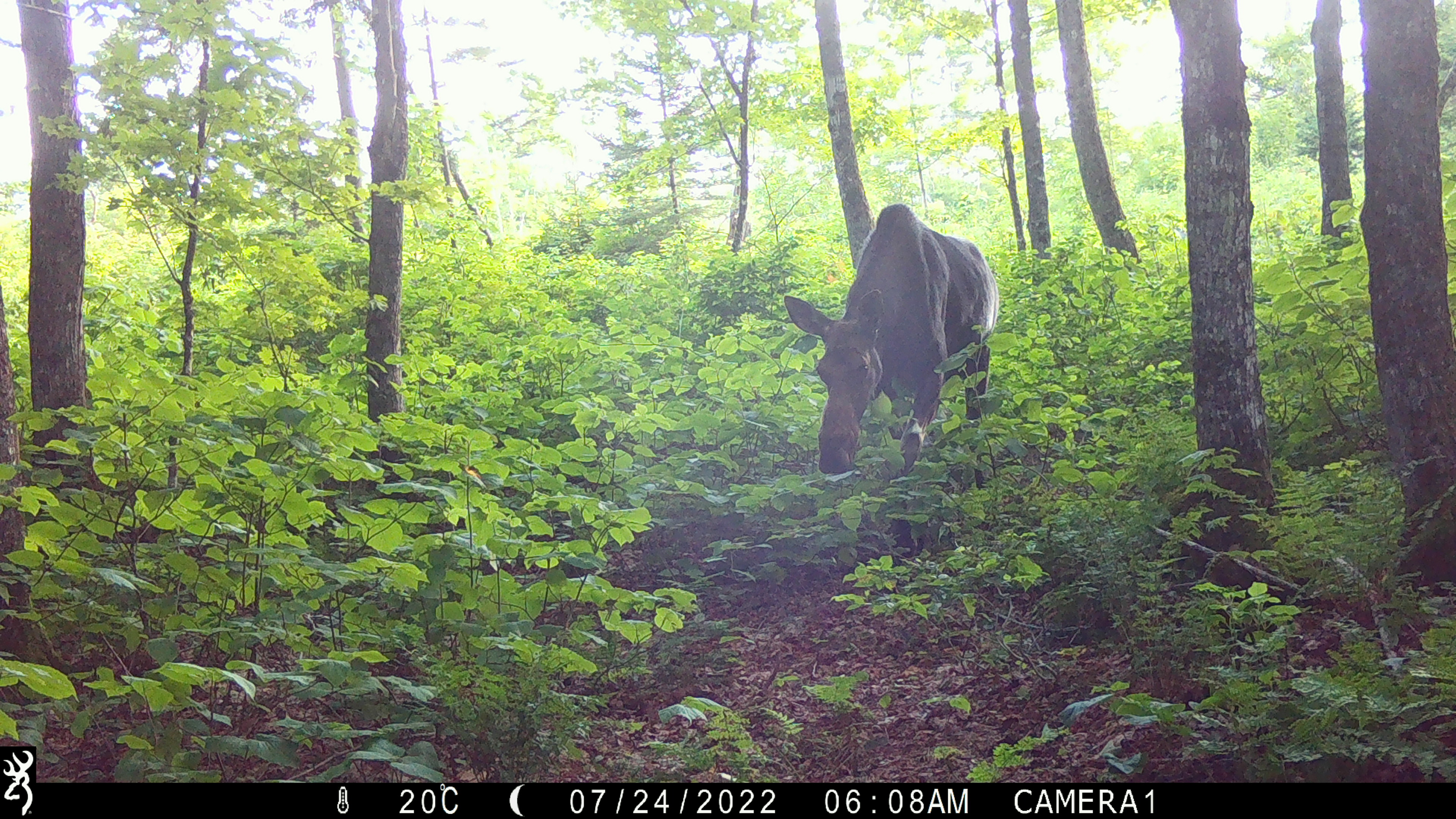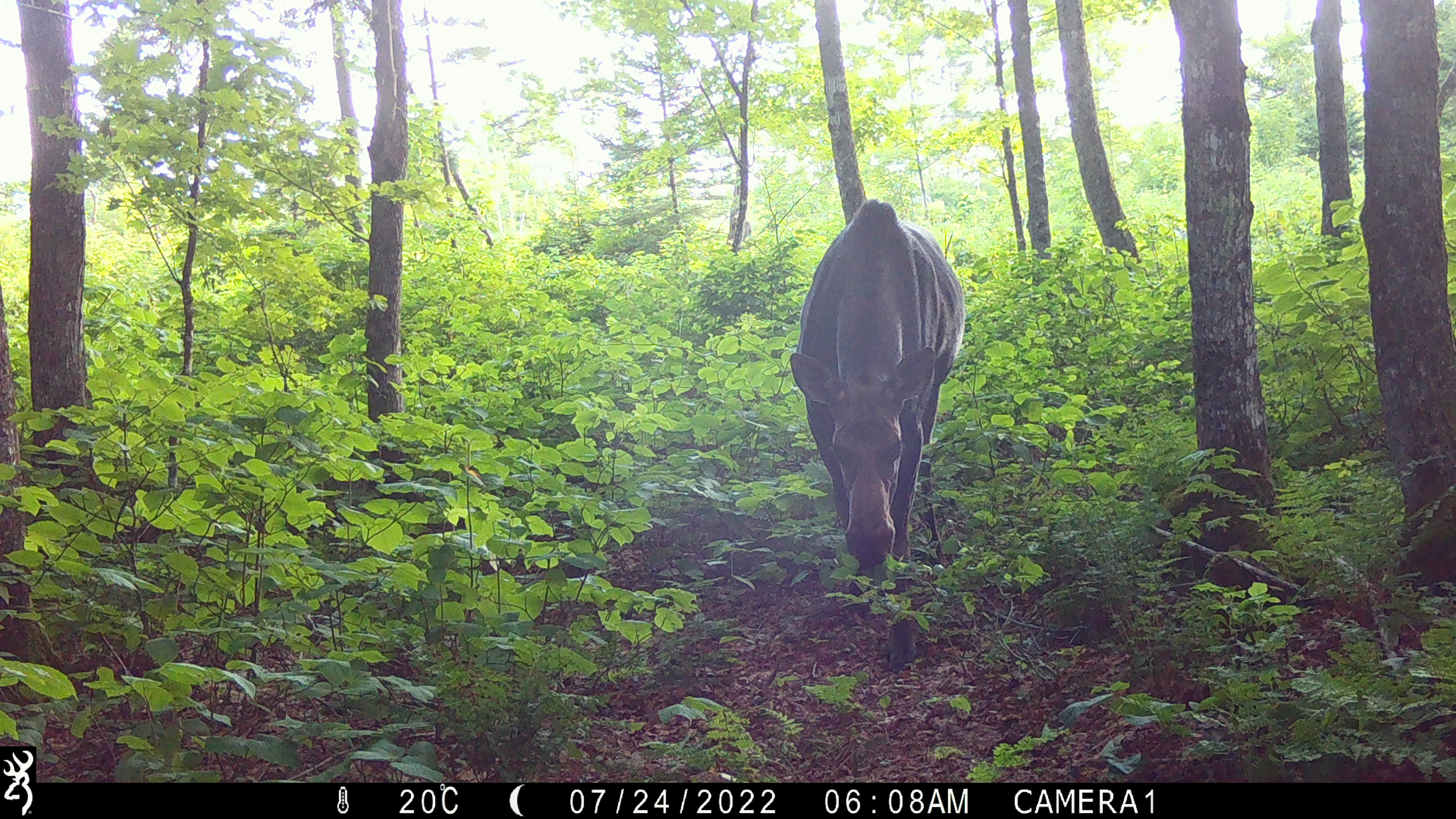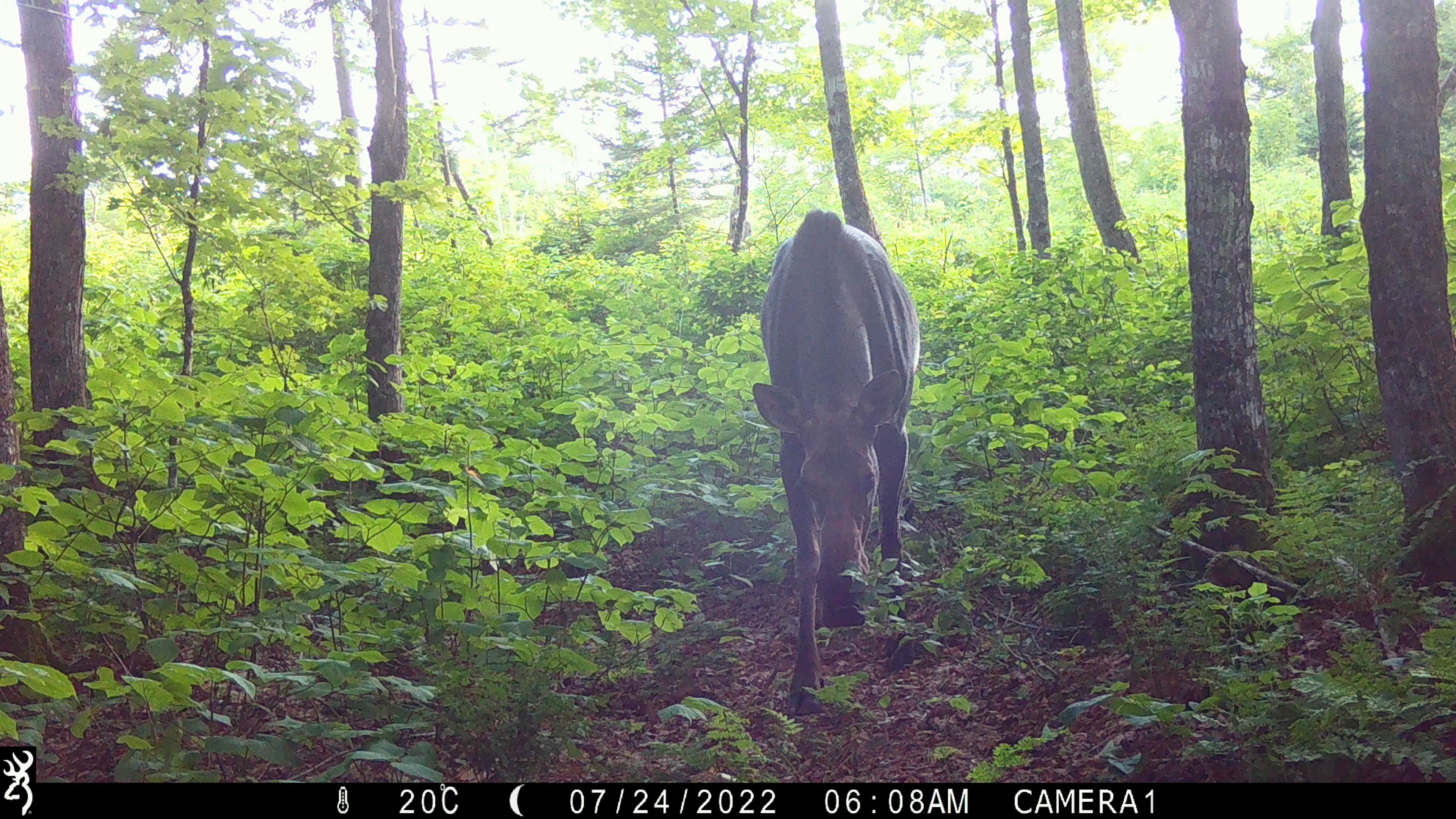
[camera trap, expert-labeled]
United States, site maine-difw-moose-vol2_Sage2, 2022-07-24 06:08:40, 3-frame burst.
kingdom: Animalia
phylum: Chordata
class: Mammalia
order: Artiodactyla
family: Cervidae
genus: Alces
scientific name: Alces alces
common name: moose